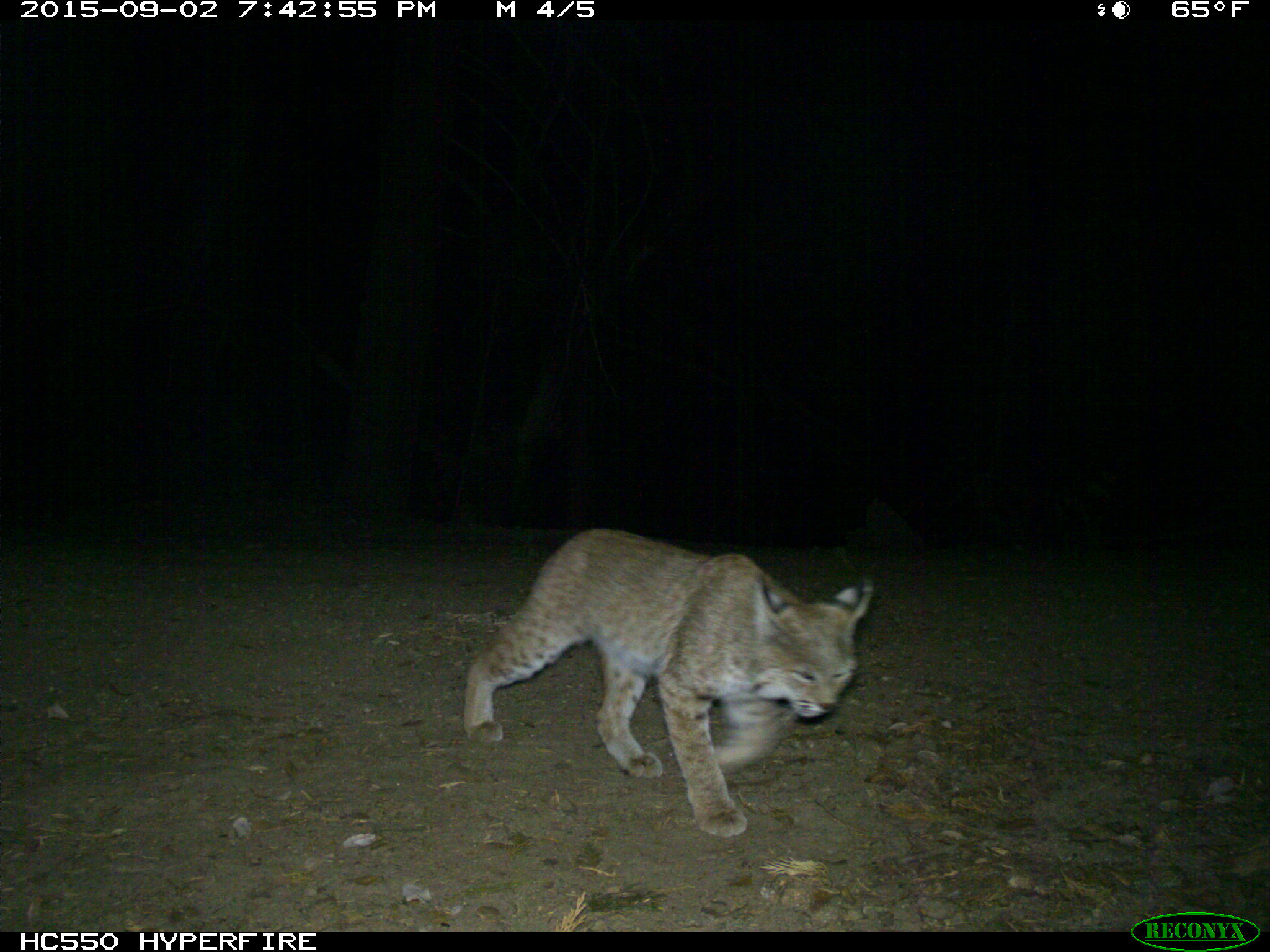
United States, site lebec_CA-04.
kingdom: Animalia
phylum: Chordata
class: Mammalia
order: Carnivora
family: Felidae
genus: Lynx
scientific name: Lynx rufus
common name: bobcat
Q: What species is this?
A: Lynx rufus (bobcat).